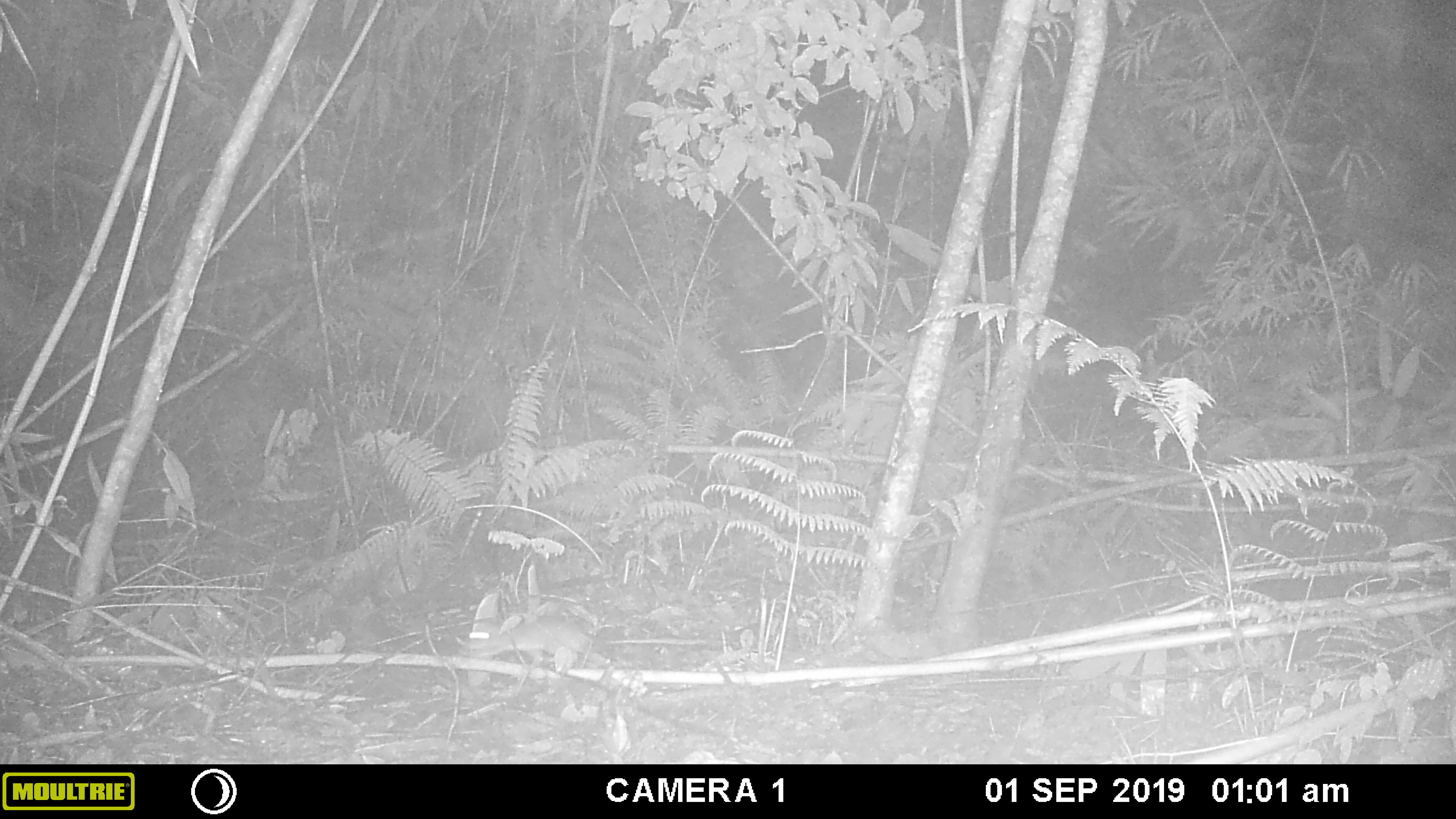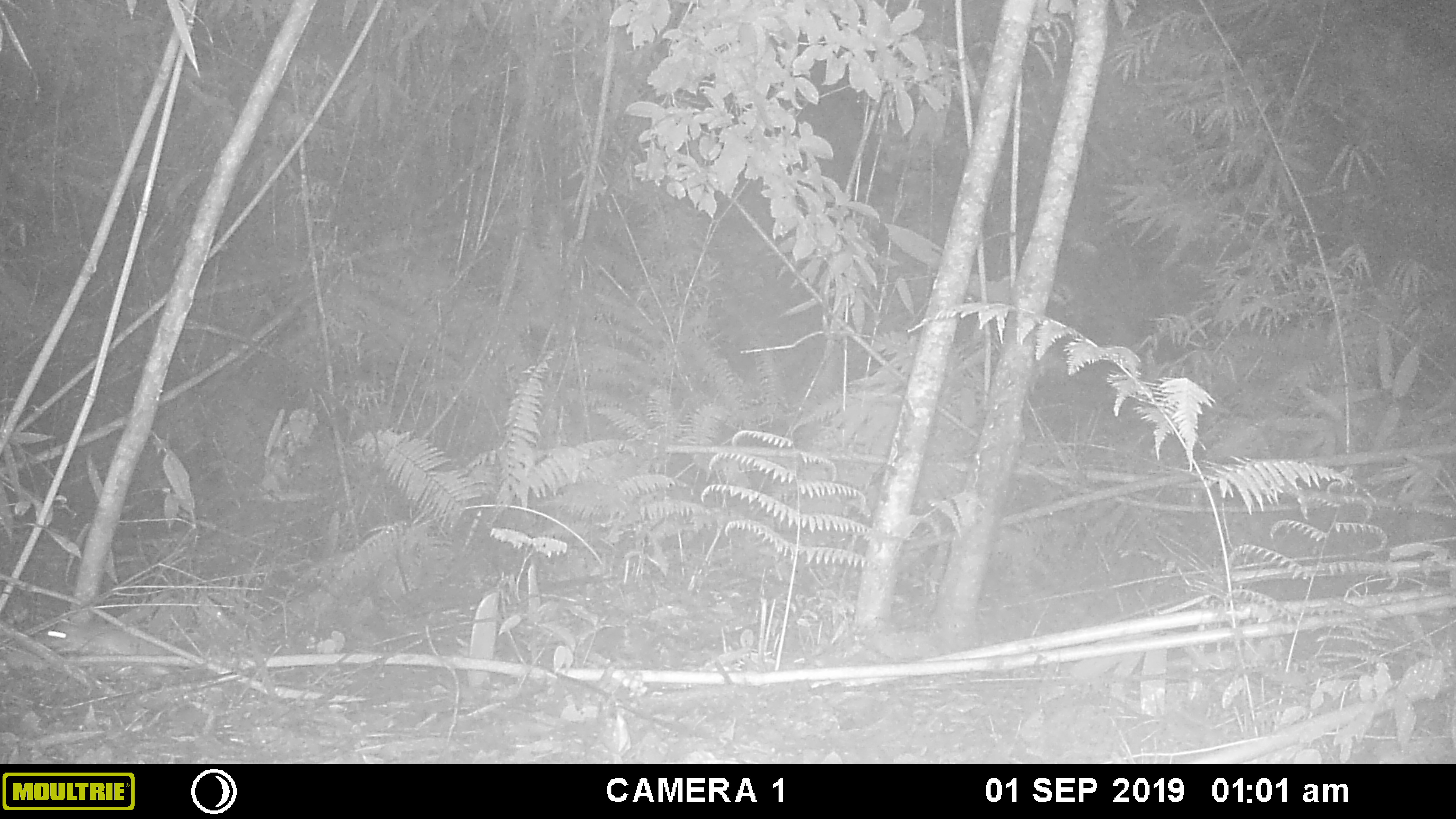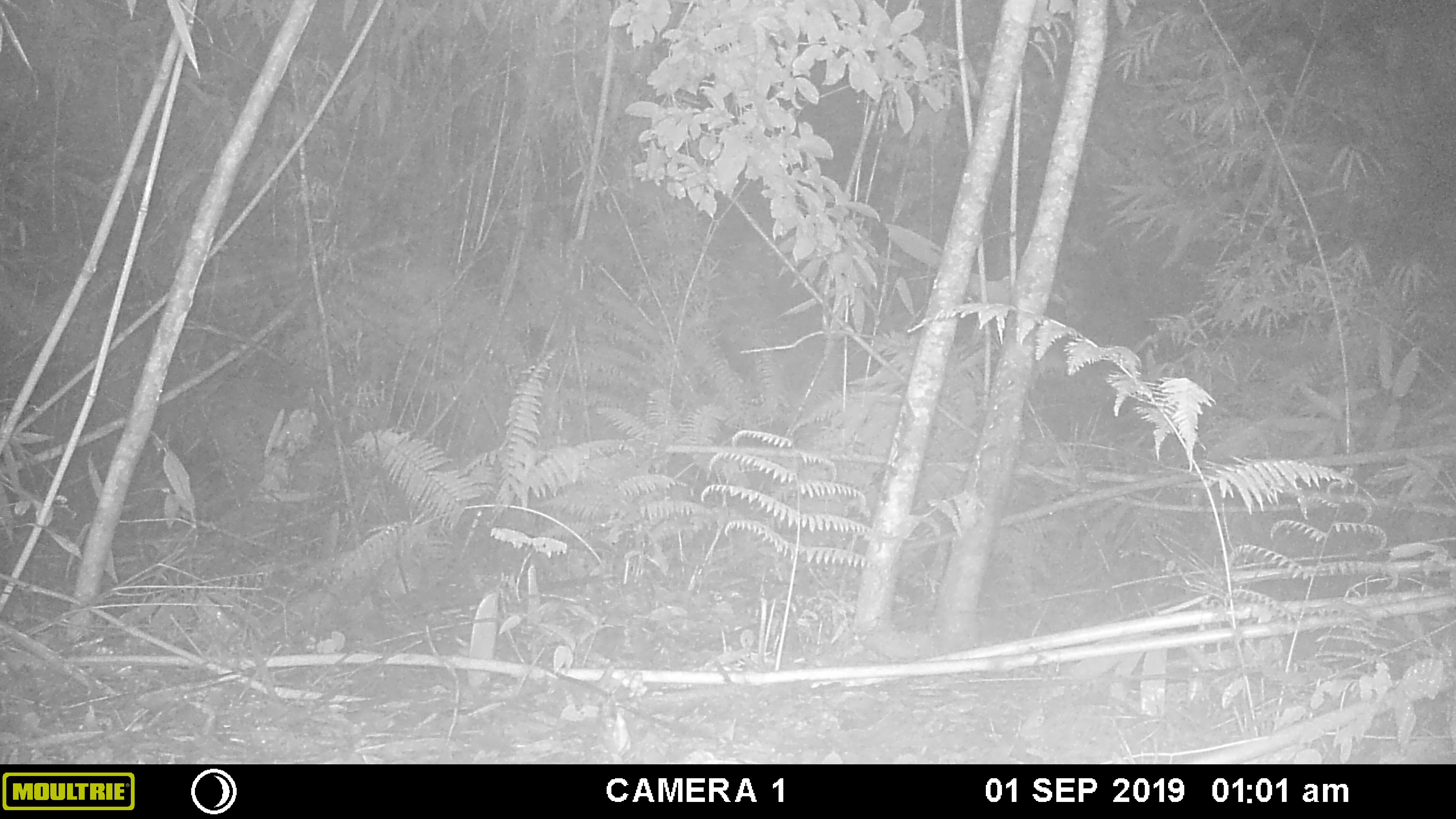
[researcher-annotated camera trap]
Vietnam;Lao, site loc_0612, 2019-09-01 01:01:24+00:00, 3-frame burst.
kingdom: Animalia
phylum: Chordata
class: Mammalia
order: Rodentia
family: Muridae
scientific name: Muridae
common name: old-world mice and rats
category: unidentified murid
Unidentified murid (old-world mice and rats) (Muridae). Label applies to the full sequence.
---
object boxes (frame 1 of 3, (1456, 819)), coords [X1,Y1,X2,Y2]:
unidentified murid: [468,613,729,671]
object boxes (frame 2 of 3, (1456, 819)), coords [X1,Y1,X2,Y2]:
unidentified murid: [40,622,139,656]